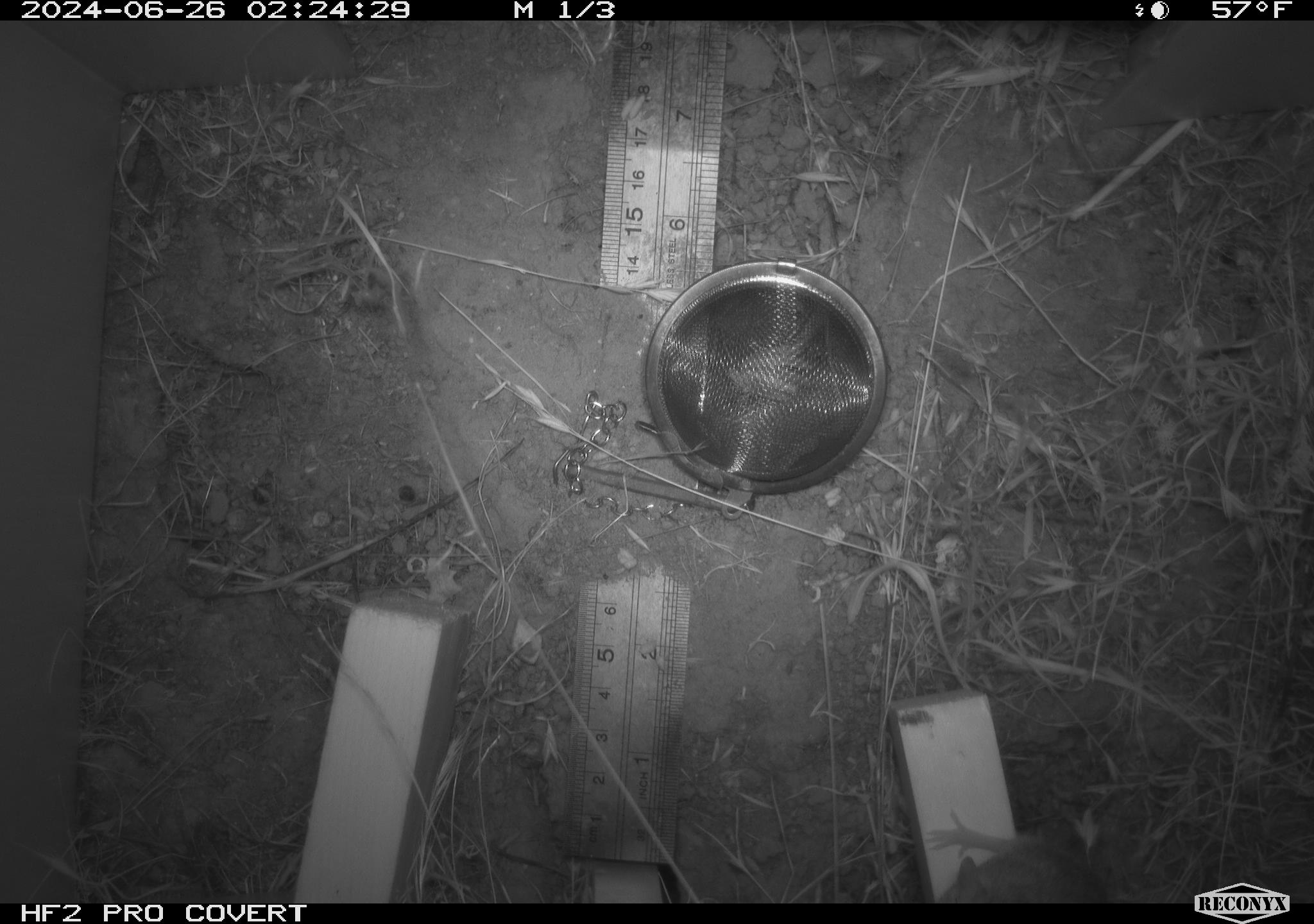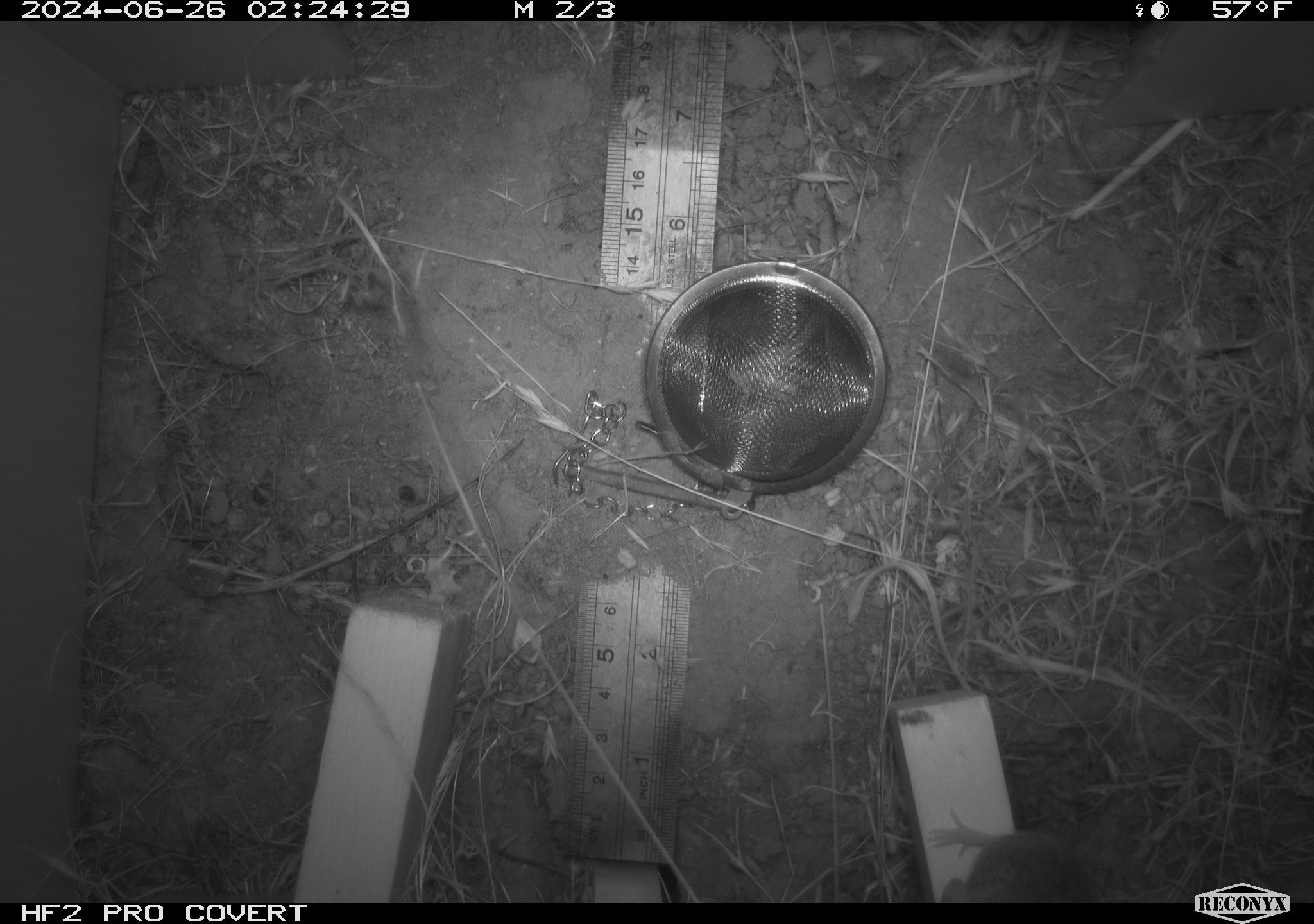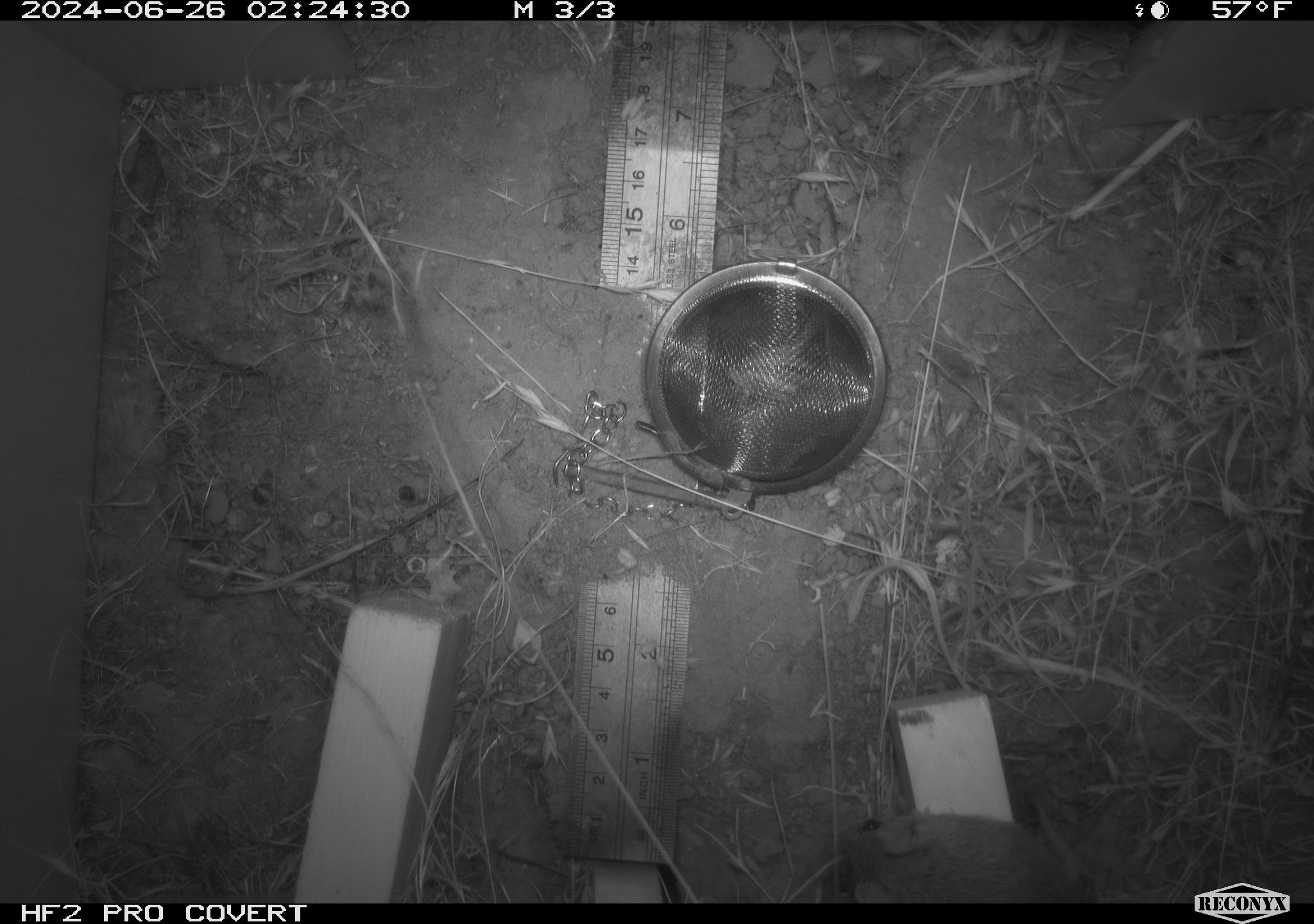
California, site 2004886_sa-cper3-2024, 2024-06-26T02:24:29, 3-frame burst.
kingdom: Animalia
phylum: Chordata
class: Mammalia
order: Rodentia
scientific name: Rodentia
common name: rodent